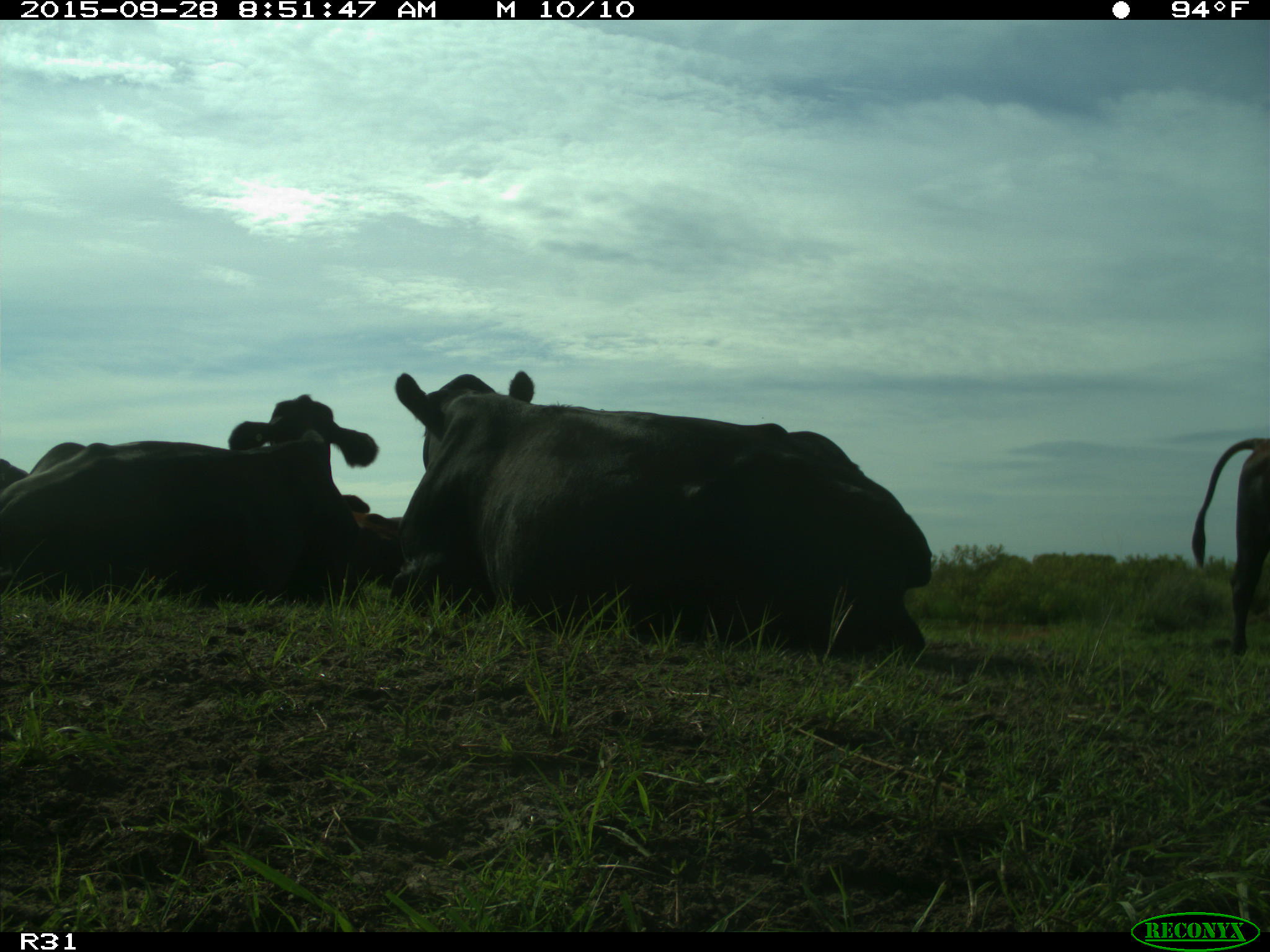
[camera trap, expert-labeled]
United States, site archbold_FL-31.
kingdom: Animalia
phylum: Chordata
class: Mammalia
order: Artiodactyla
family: Bovidae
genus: Bos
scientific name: Bos taurus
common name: domestic cow